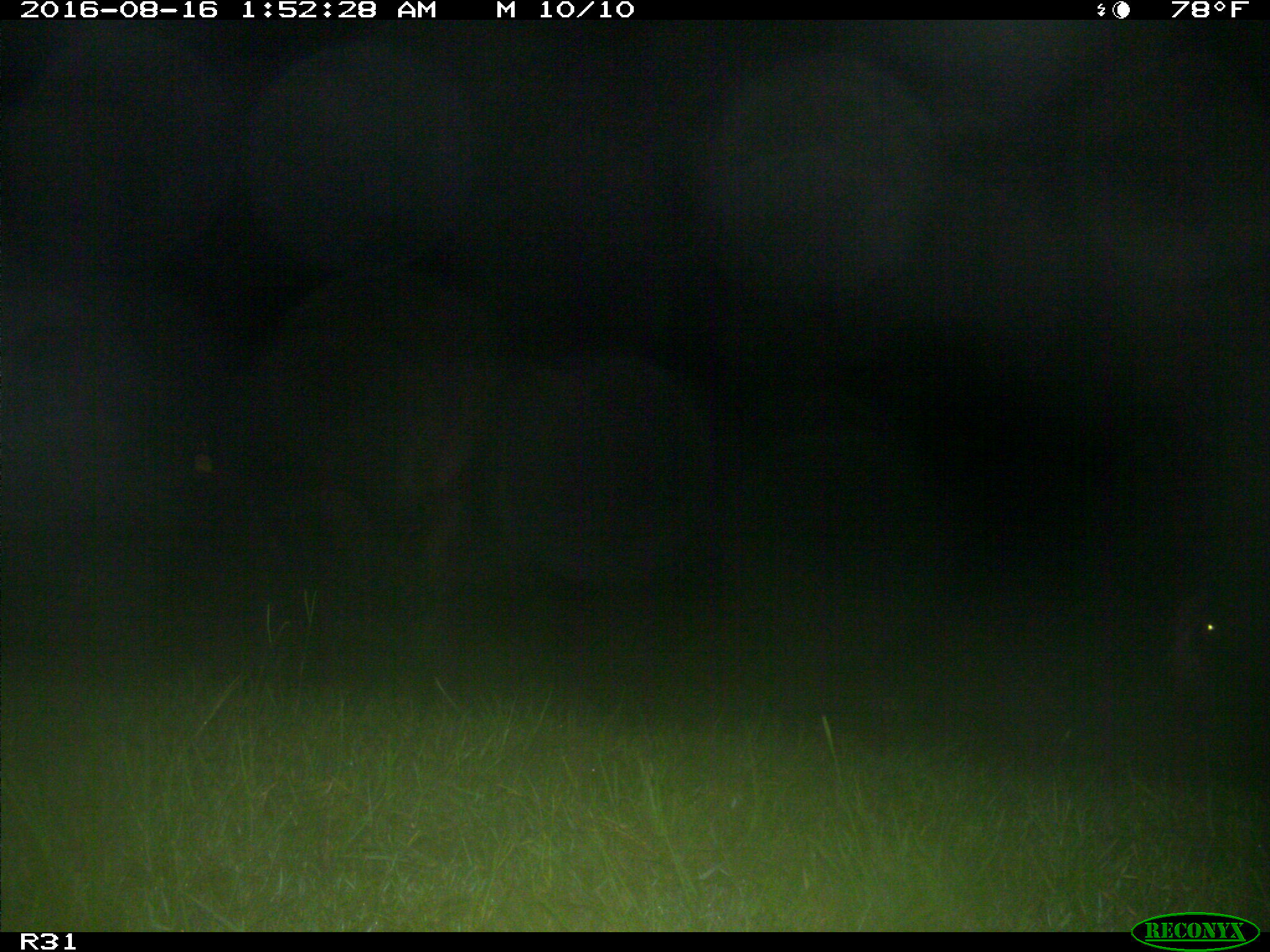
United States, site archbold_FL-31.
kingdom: Animalia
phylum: Chordata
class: Mammalia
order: Artiodactyla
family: Bovidae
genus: Bos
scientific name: Bos taurus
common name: domestic cow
Bos taurus (domestic cow).